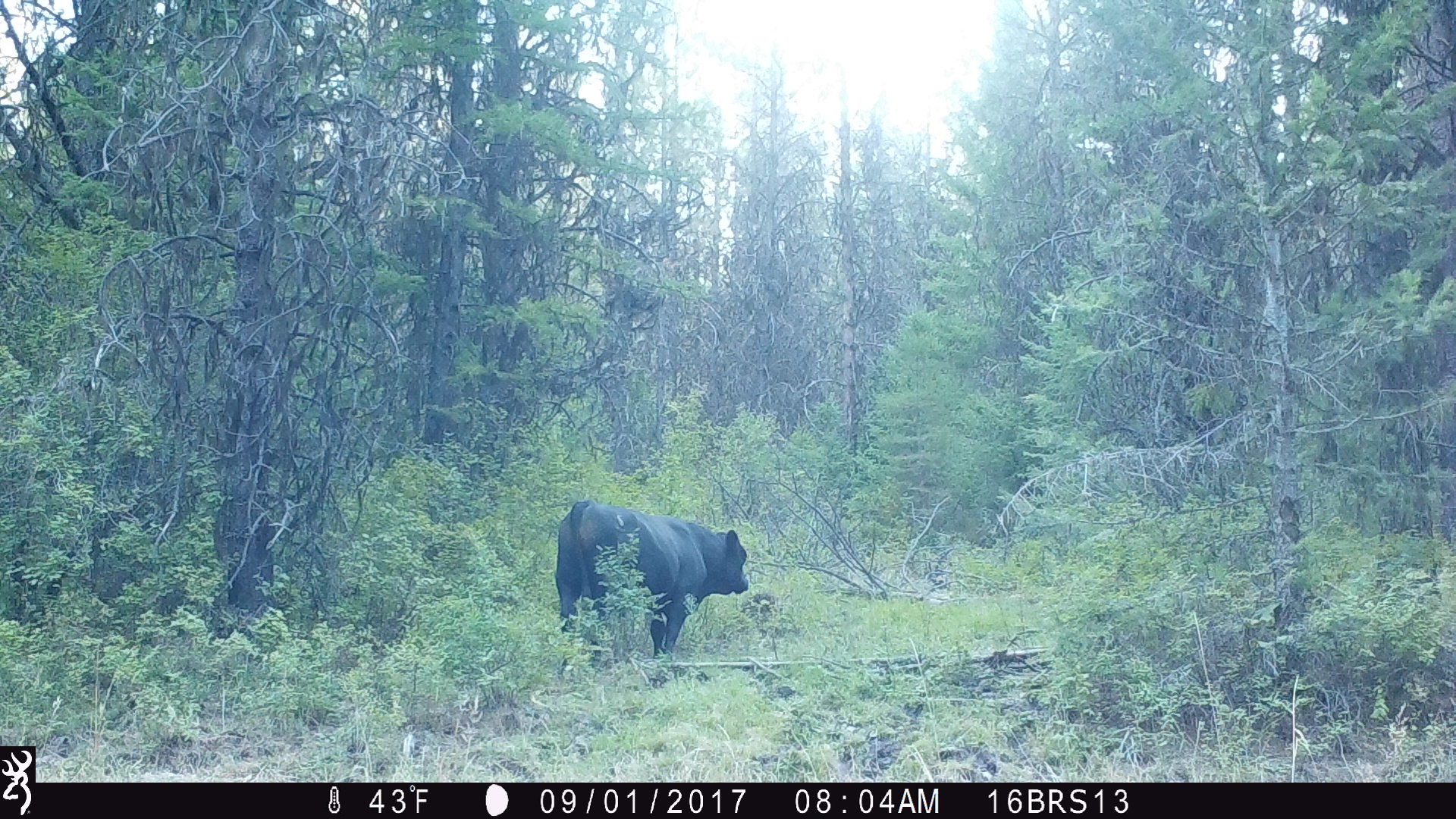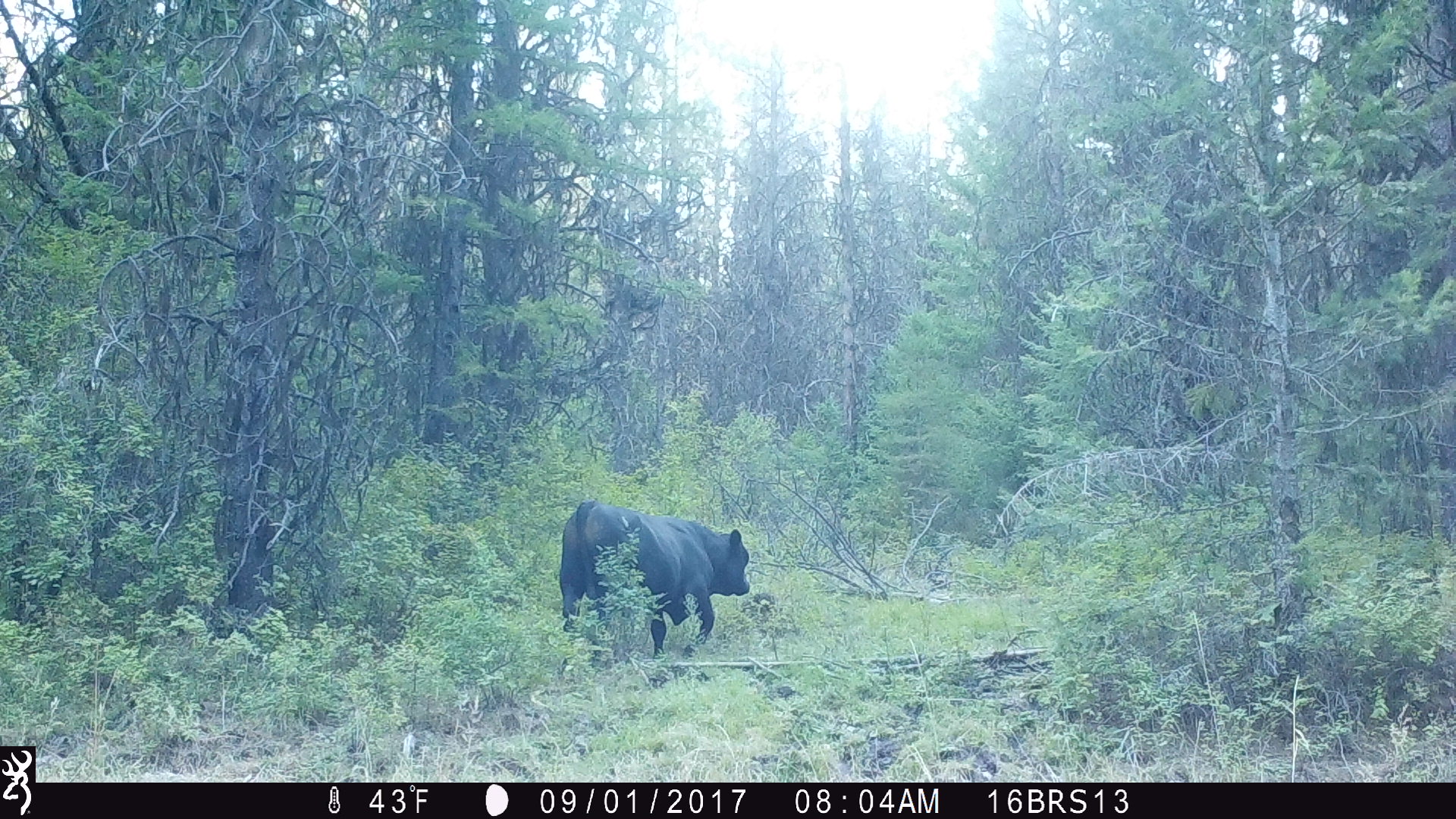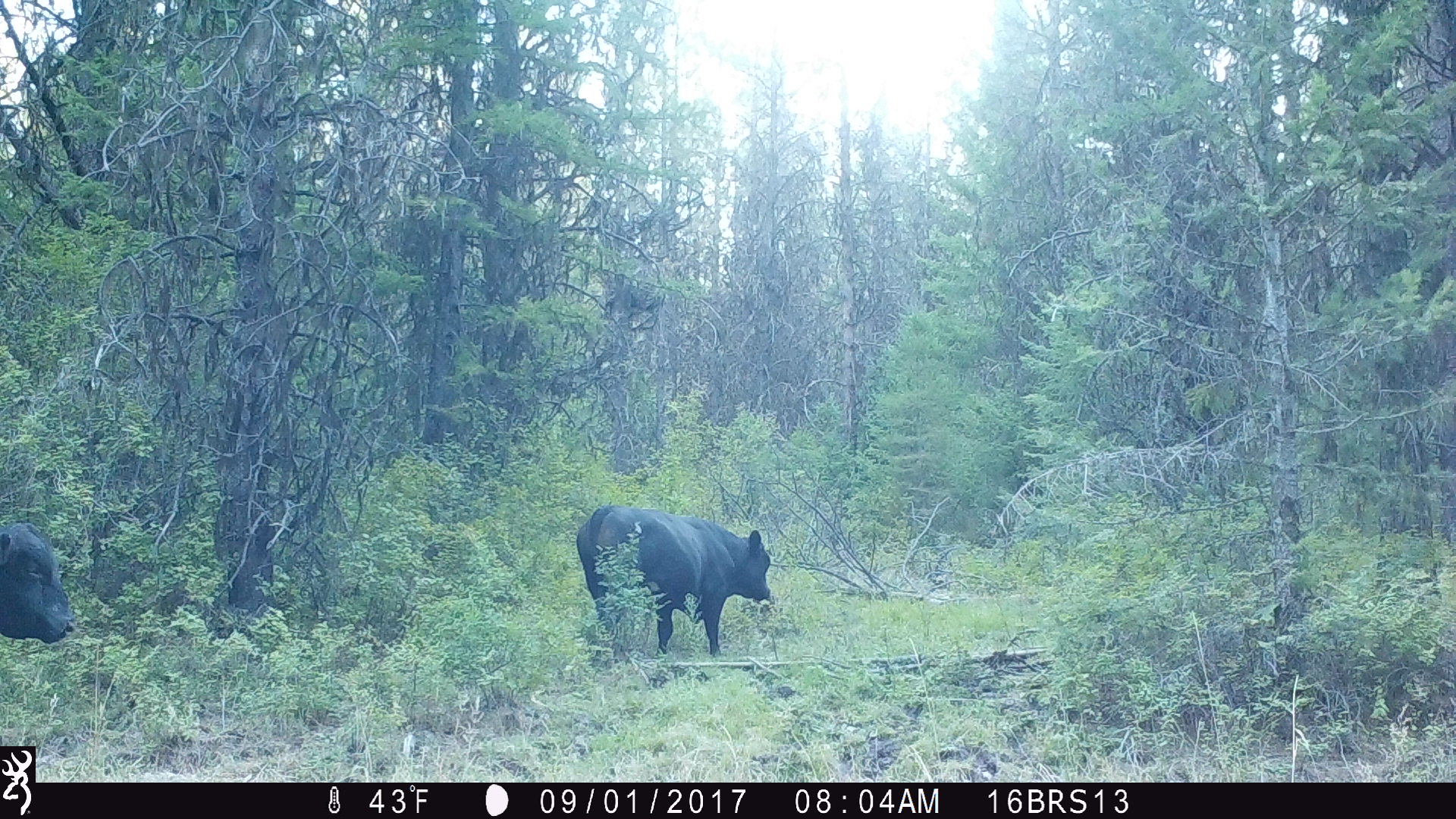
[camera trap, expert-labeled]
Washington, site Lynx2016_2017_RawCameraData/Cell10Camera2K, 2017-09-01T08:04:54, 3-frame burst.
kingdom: Animalia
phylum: Chordata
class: Mammalia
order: Artiodactyla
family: Bovidae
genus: Bos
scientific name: Bos taurus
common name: domestic cattle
Domestic cattle (Bos taurus). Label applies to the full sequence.